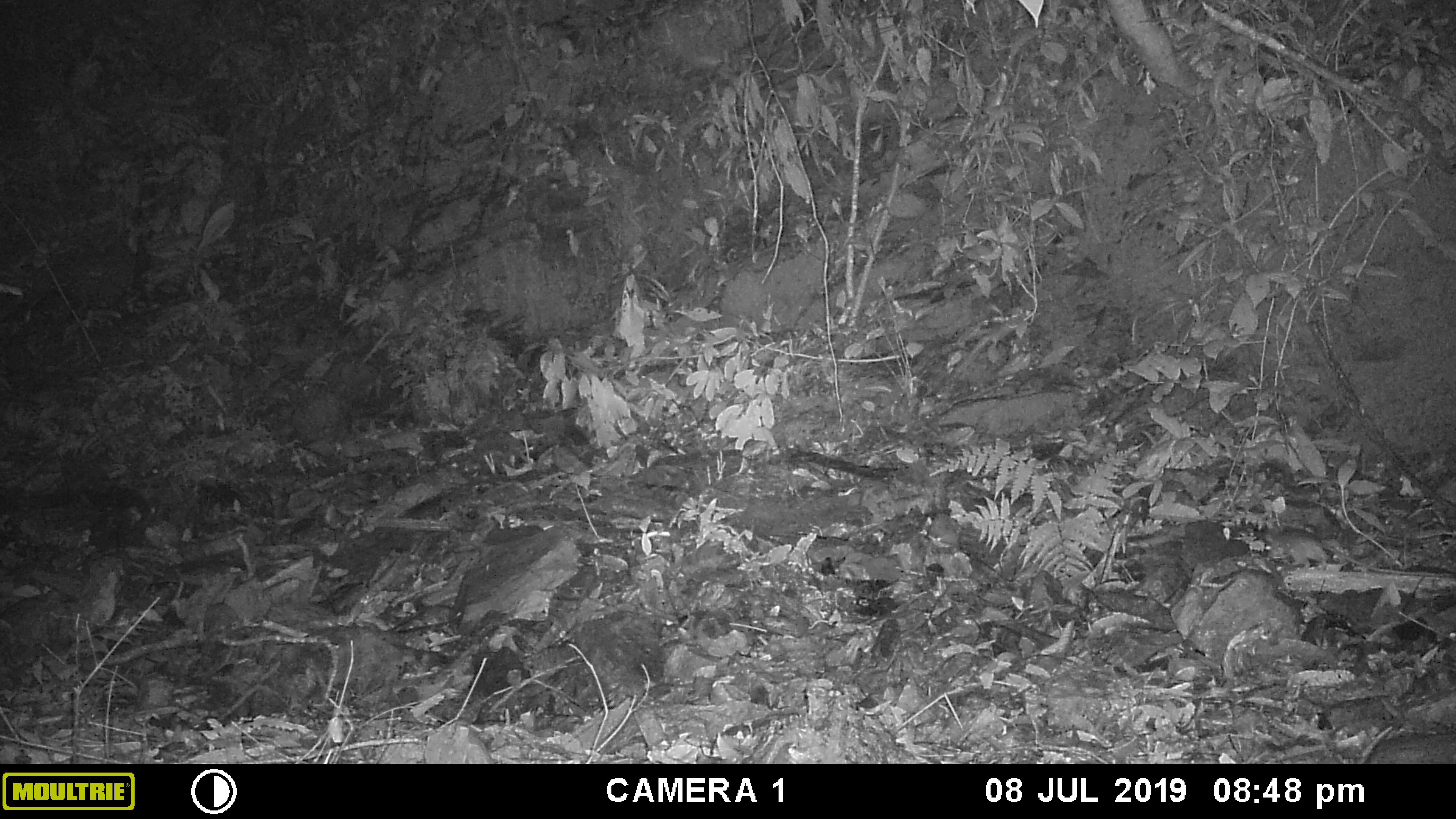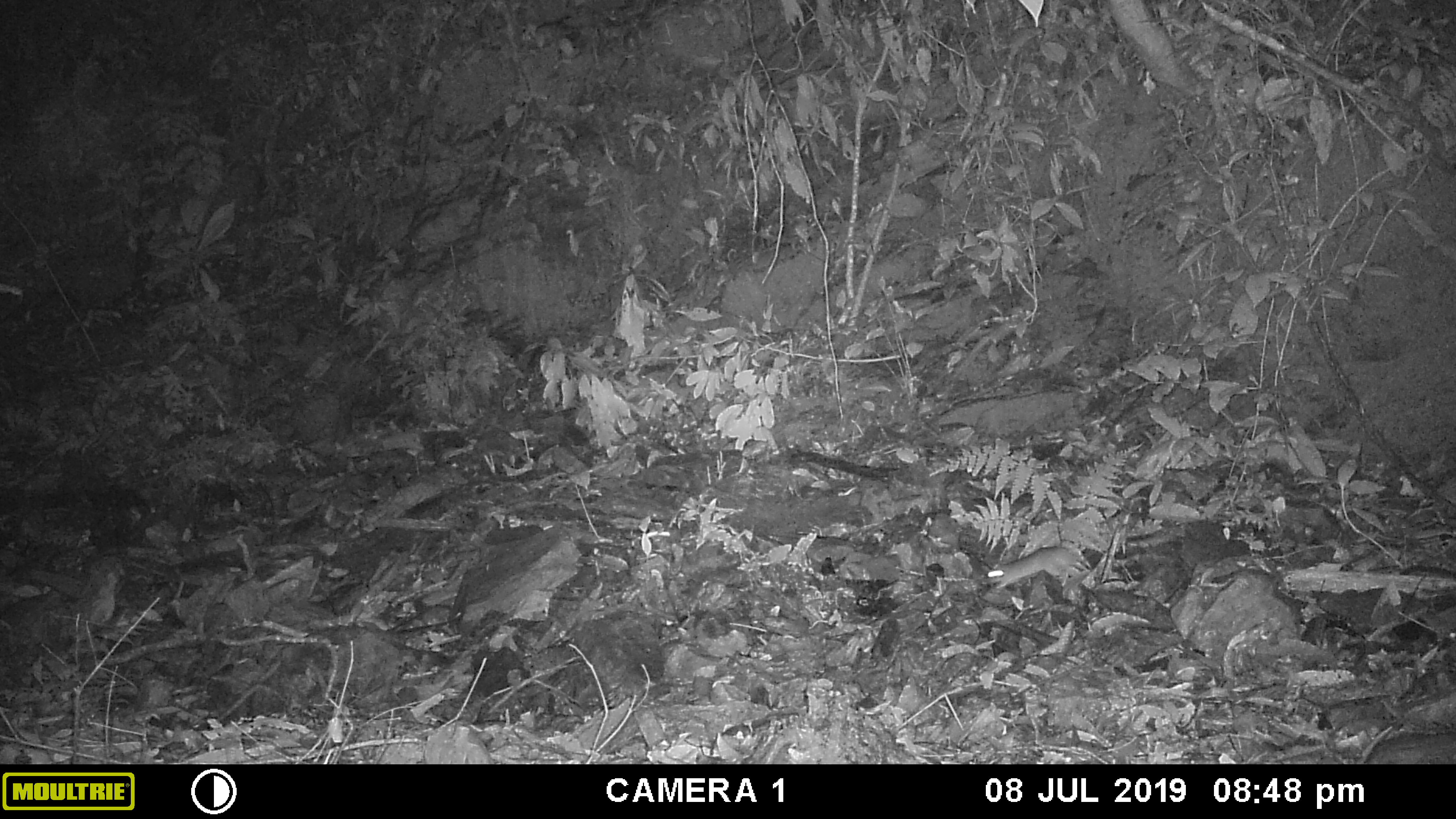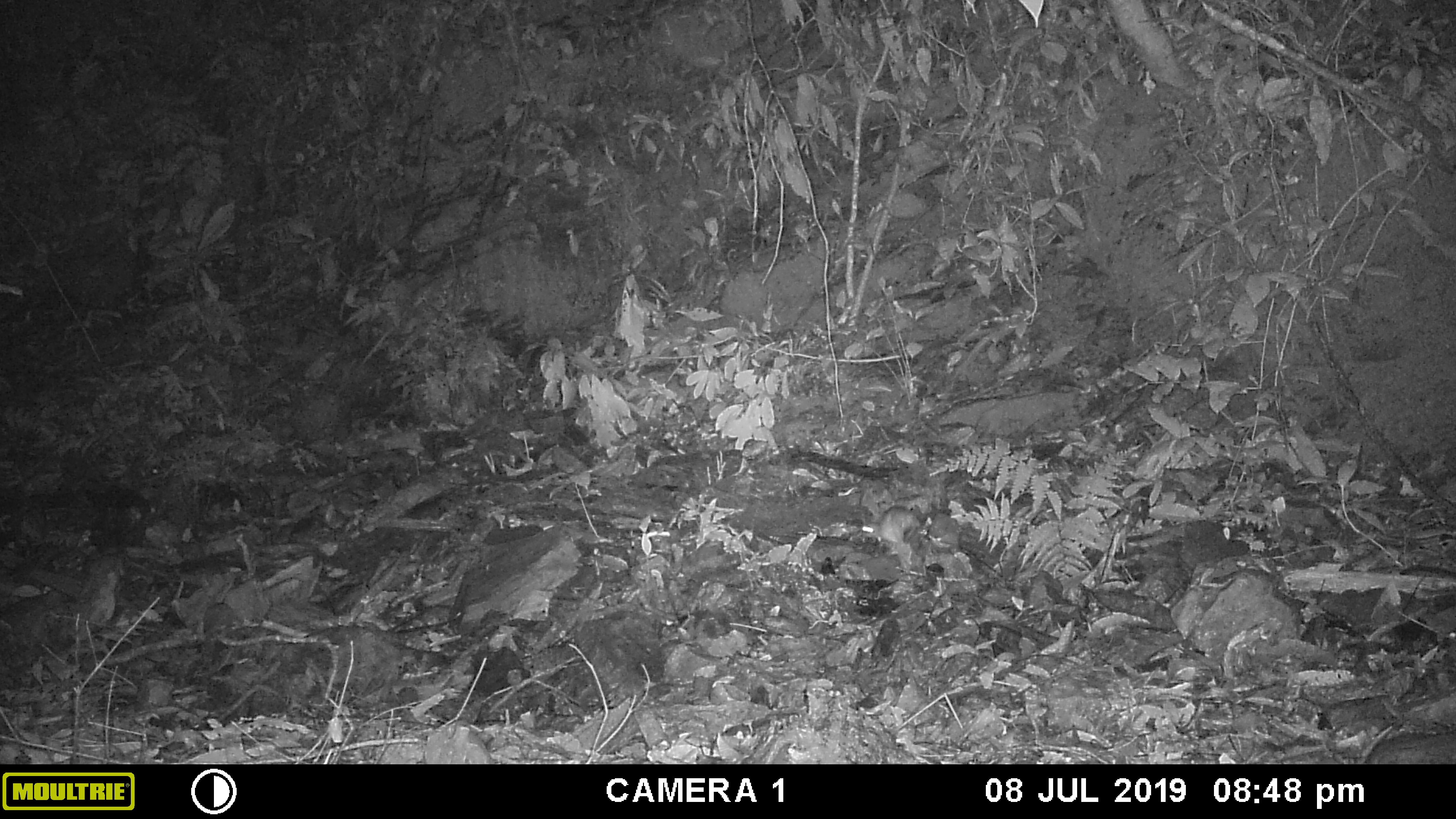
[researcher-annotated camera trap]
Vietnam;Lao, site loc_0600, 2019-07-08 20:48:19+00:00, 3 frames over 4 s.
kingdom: Animalia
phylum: Chordata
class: Mammalia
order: Rodentia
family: Muridae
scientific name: Muridae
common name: old-world mice and rats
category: unidentified murid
Unidentified murid (old-world mice and rats) (Muridae). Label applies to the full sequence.